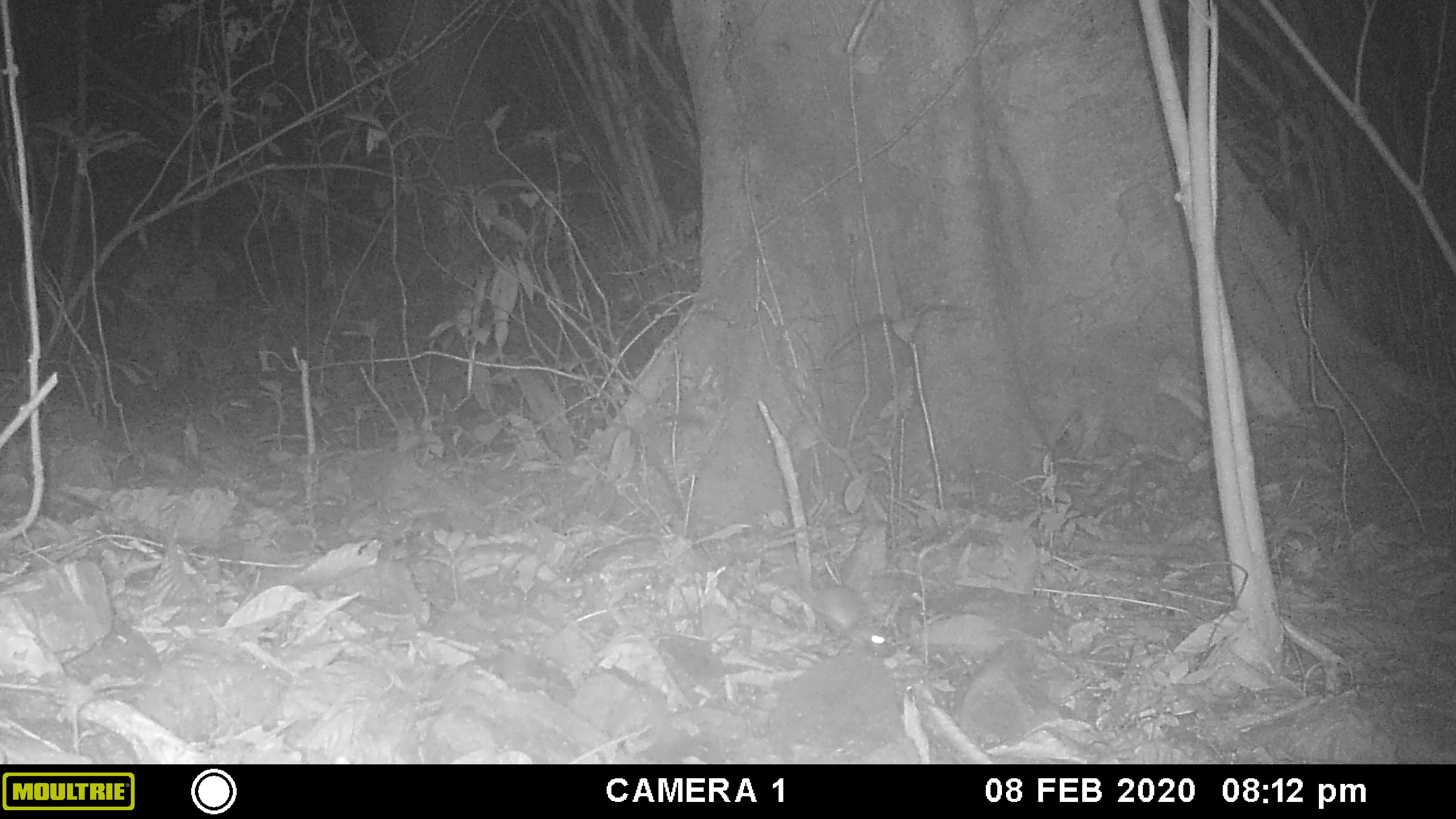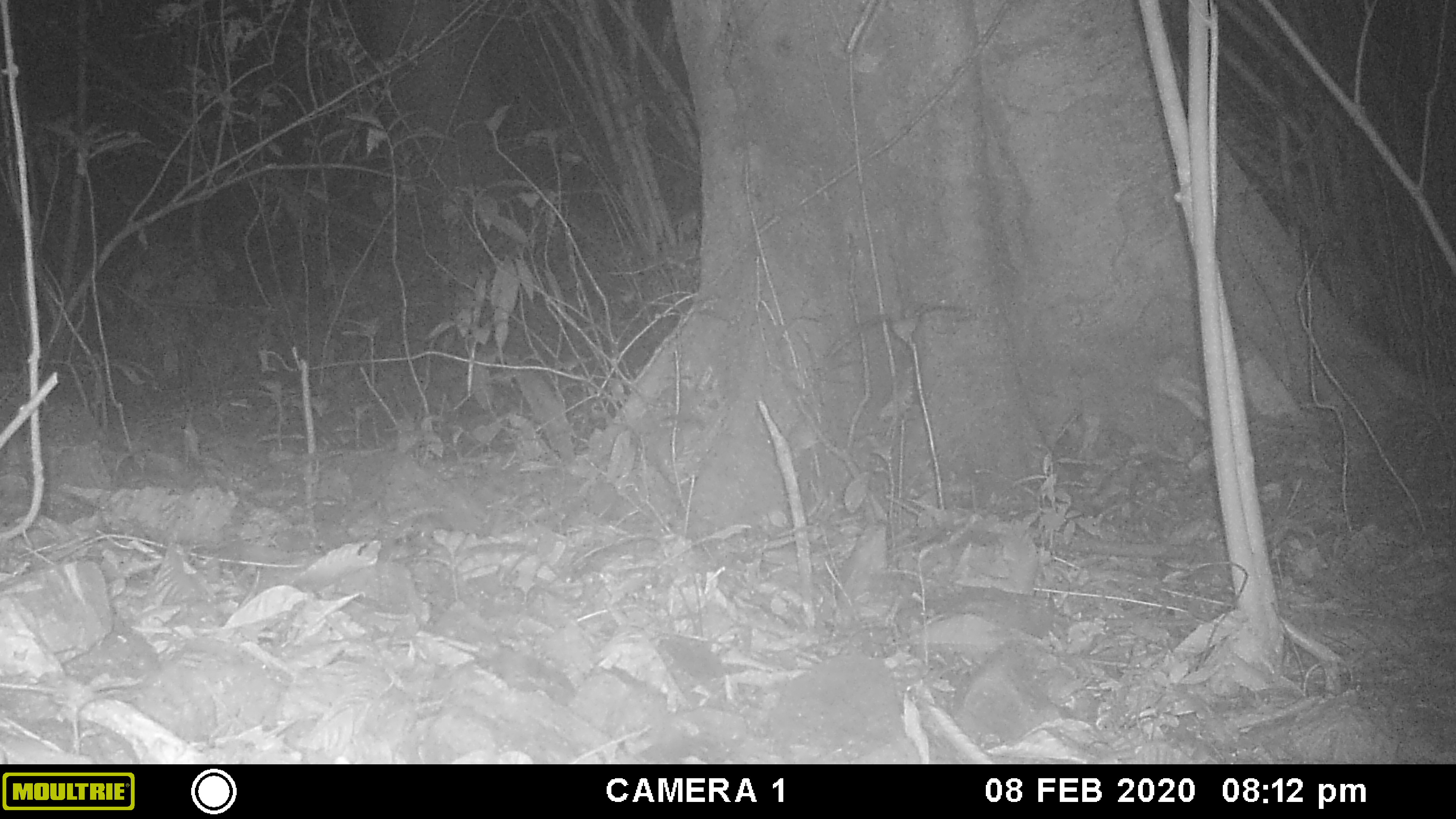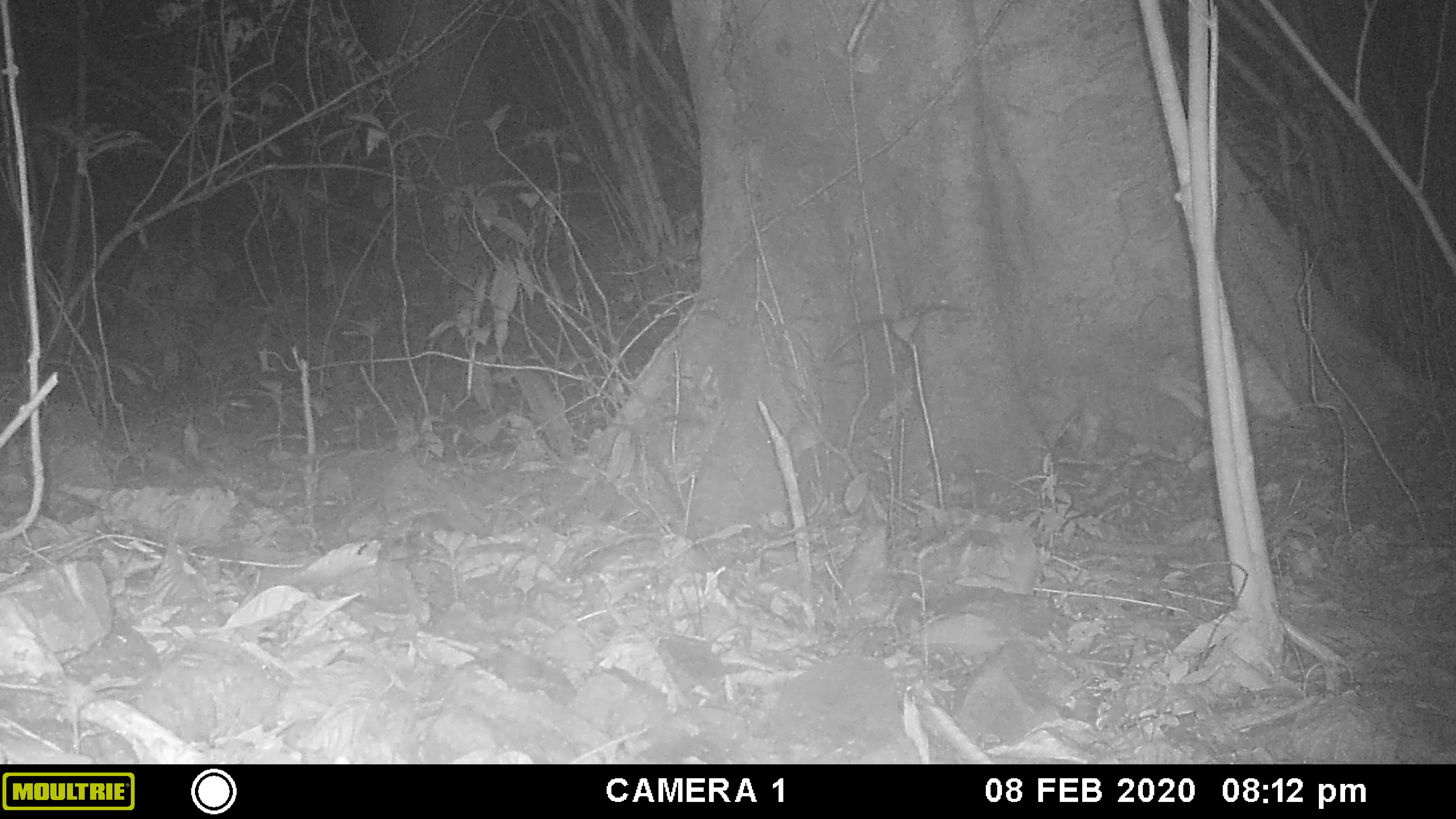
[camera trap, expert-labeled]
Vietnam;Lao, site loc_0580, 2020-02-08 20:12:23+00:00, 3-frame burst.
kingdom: Animalia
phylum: Chordata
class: Mammalia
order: Rodentia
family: Muridae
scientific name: Muridae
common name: old-world mice and rats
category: unidentified murid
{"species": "unidentified murid (old-world mice and rats) (Muridae)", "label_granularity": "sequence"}